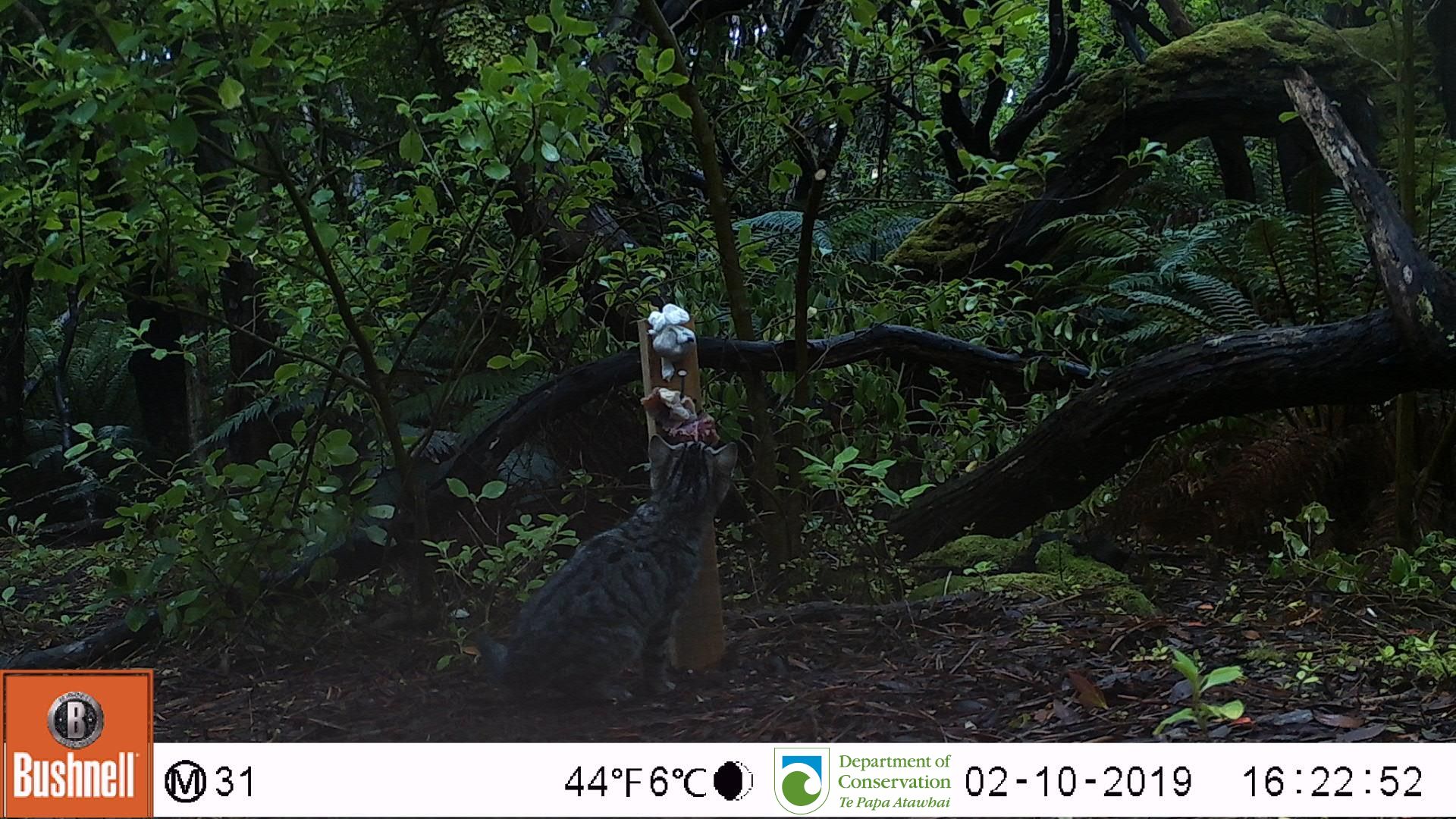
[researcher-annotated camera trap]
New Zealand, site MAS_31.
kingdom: Animalia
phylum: Chordata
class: Mammalia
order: Carnivora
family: Felidae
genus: Felis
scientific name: Felis catus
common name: domestic cat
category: cat